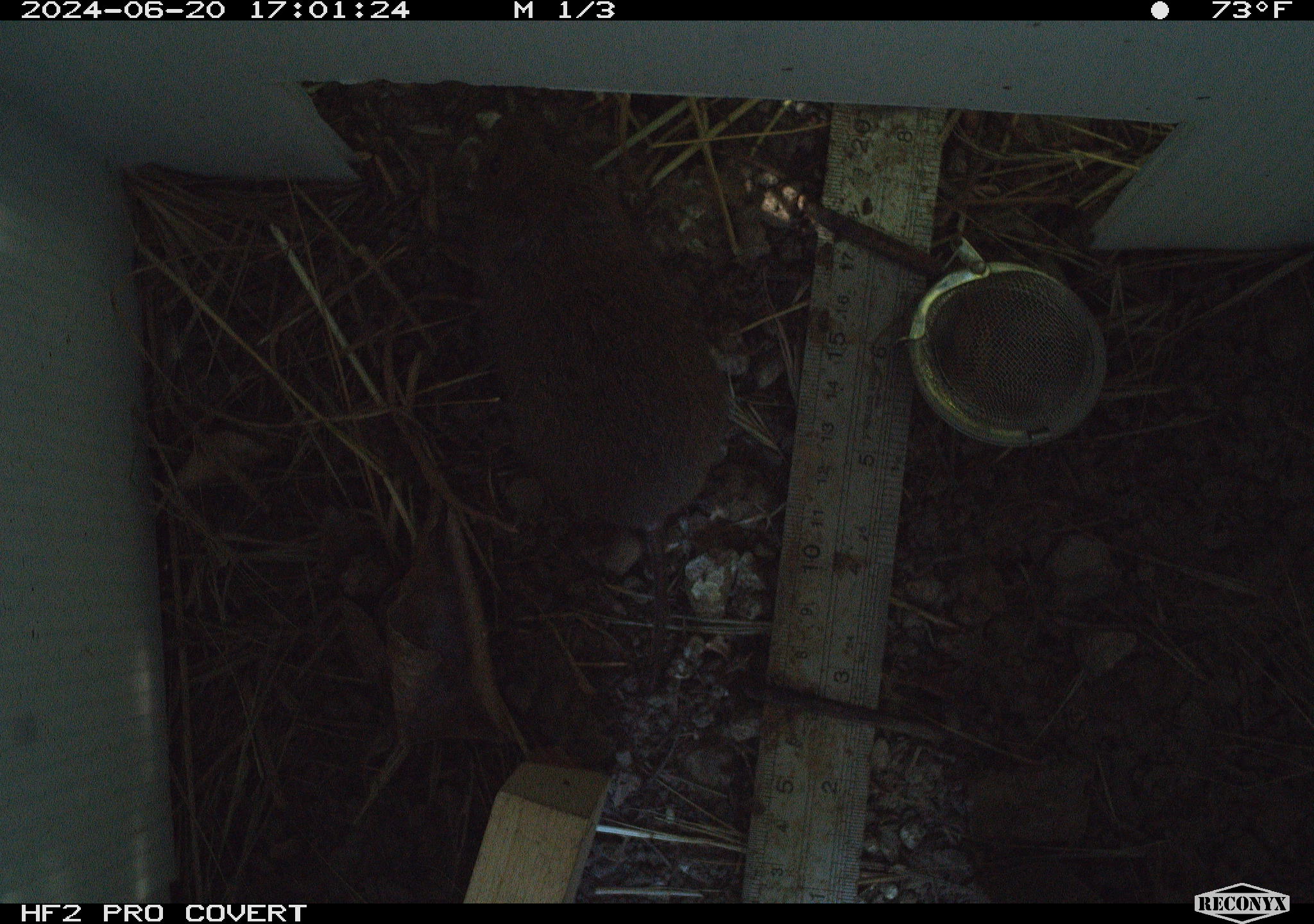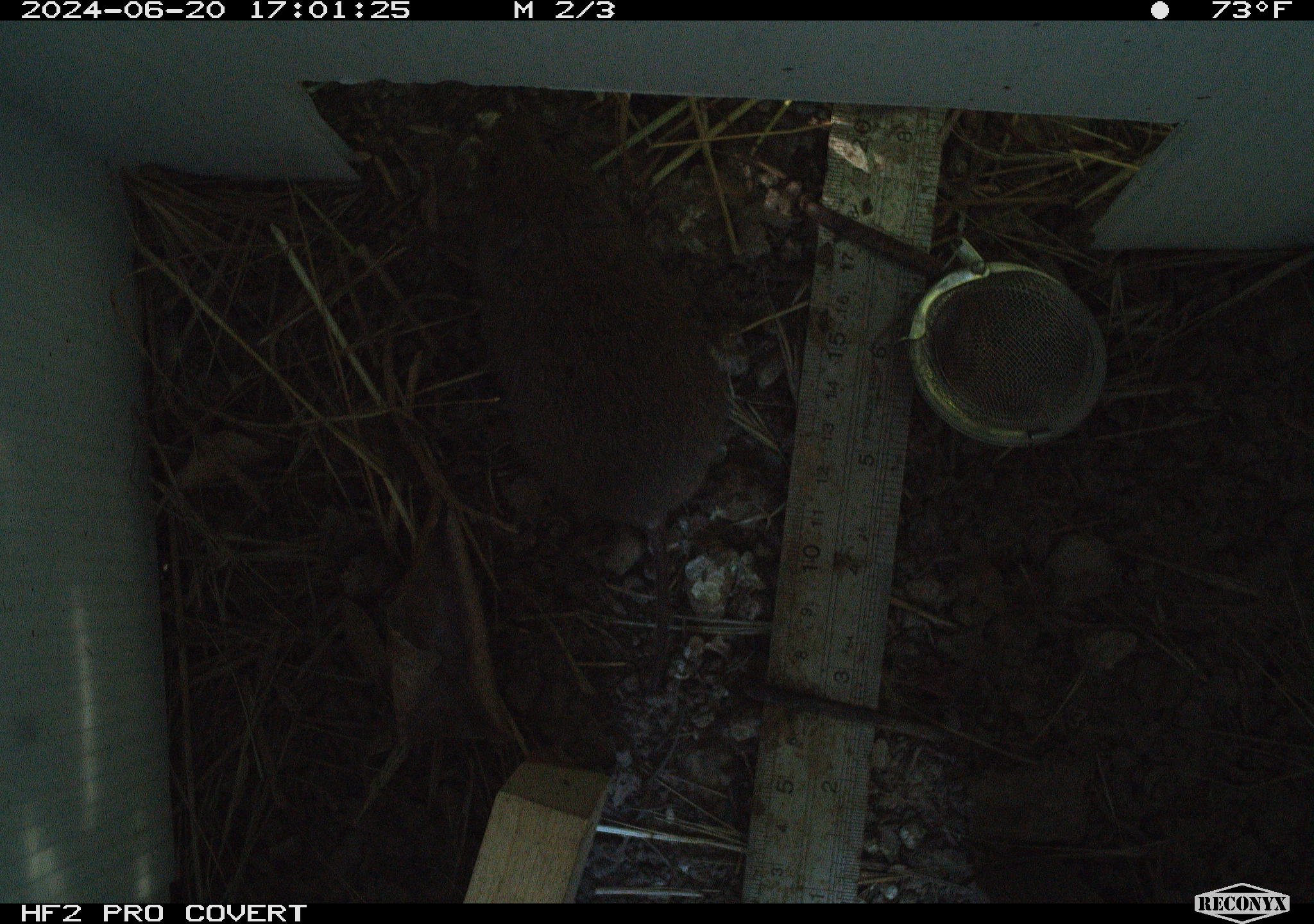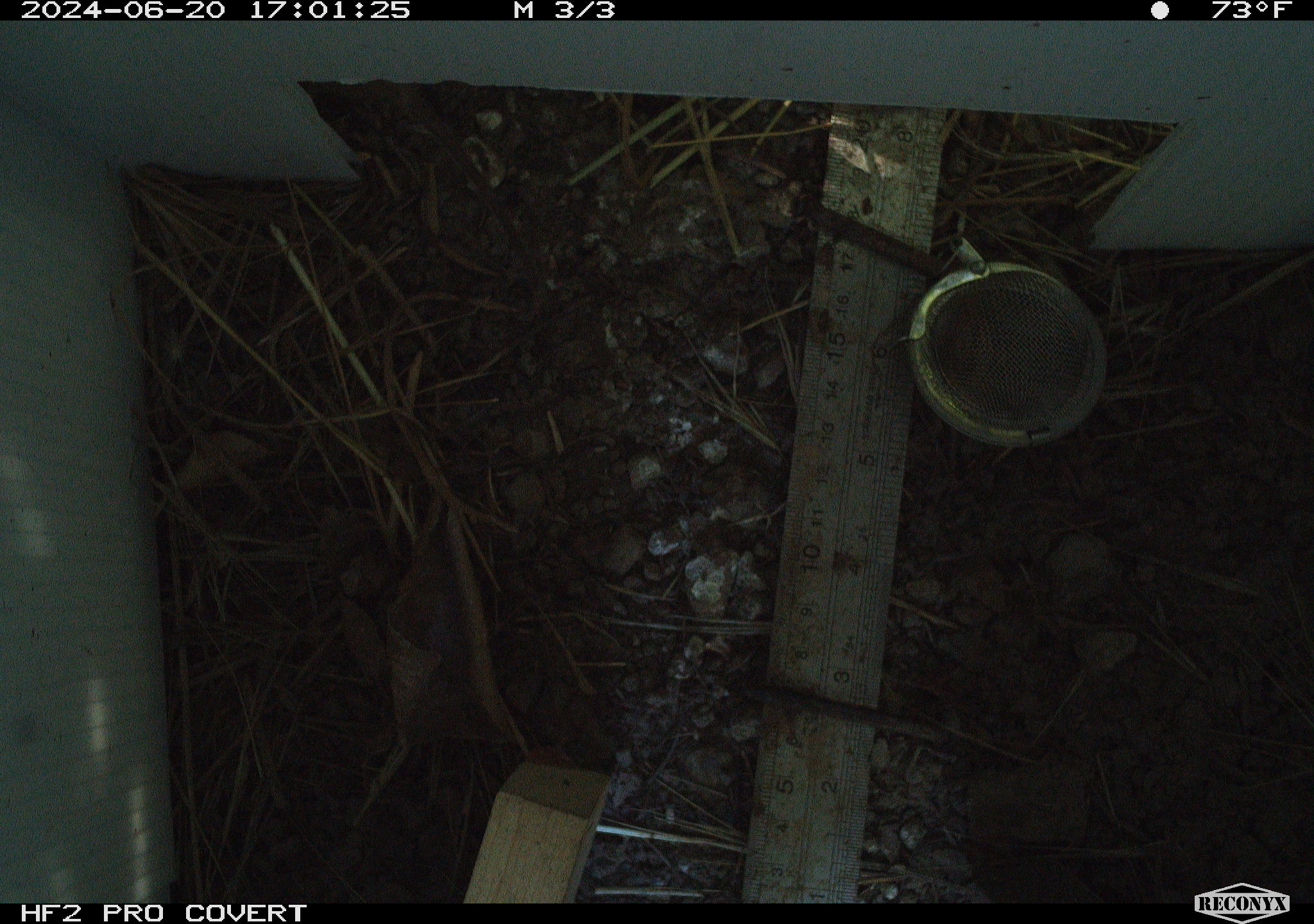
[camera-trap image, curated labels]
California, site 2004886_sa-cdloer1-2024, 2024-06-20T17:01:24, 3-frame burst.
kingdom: Animalia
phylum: Chordata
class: Mammalia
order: Rodentia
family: Cricetidae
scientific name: Arvicolinae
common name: voles, lemmings, and muskrats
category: arvicolinae subfamily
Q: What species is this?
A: Arvicolinae subfamily (voles, lemmings, and muskrats) (Arvicolinae).